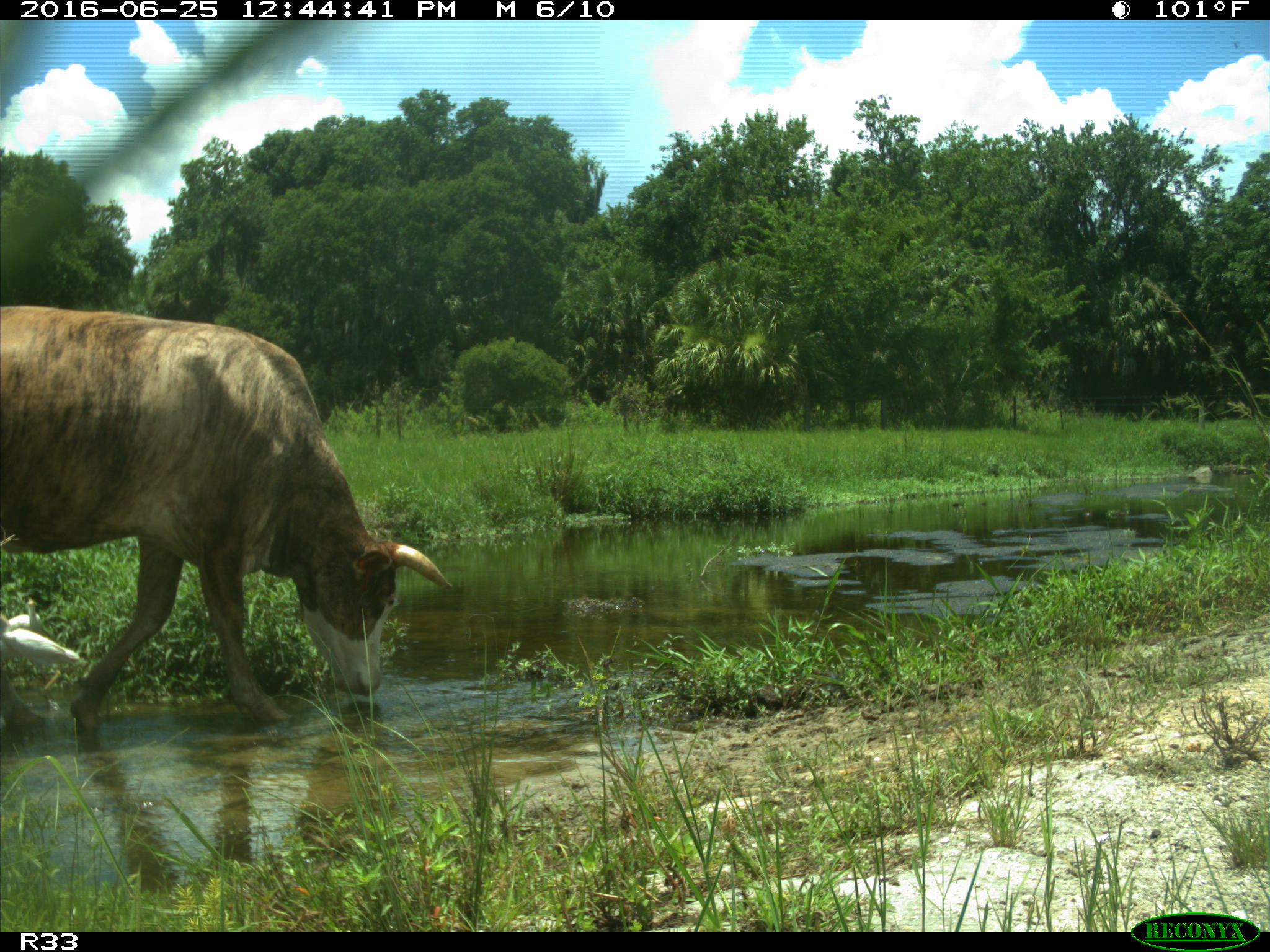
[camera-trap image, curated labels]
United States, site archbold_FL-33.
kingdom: Animalia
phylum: Chordata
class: Mammalia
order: Artiodactyla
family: Bovidae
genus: Bos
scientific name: Bos taurus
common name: domestic cow